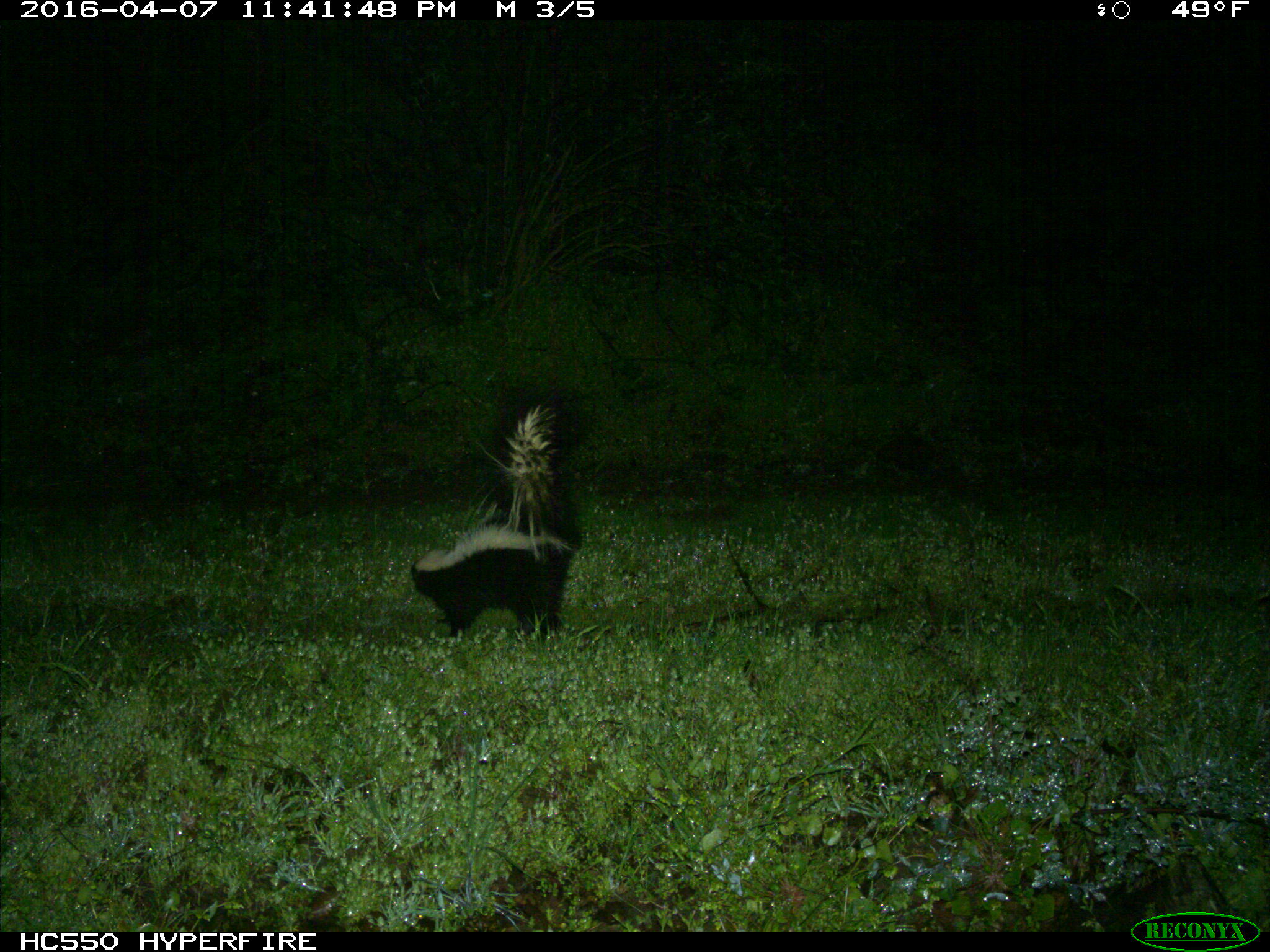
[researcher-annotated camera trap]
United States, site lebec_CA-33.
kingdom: Animalia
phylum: Chordata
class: Mammalia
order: Carnivora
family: Mephitidae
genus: Mephitis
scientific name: Mephitis mephitis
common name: striped skunk